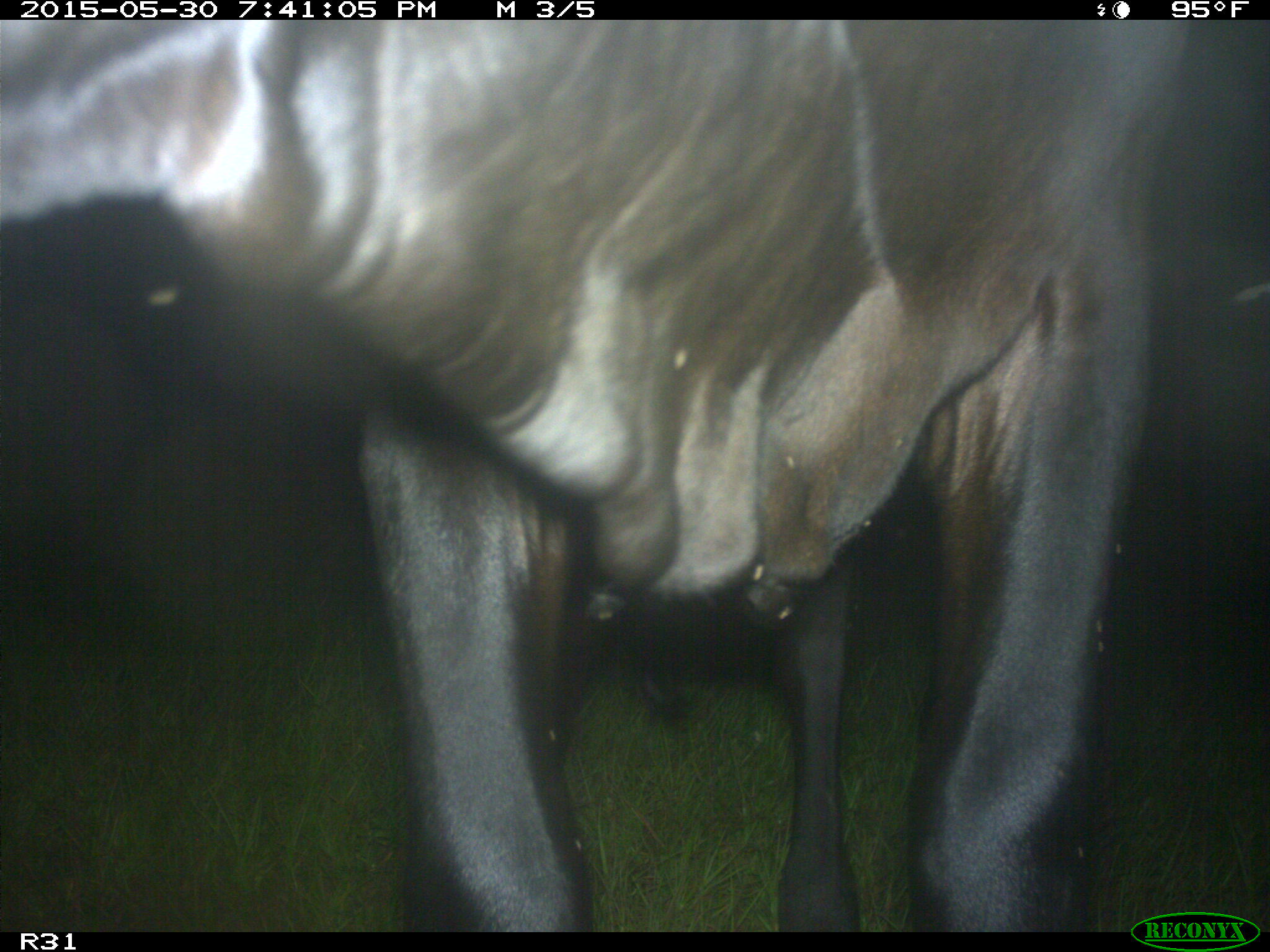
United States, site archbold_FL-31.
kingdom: Animalia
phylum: Chordata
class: Mammalia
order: Artiodactyla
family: Bovidae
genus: Bos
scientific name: Bos taurus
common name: domestic cow